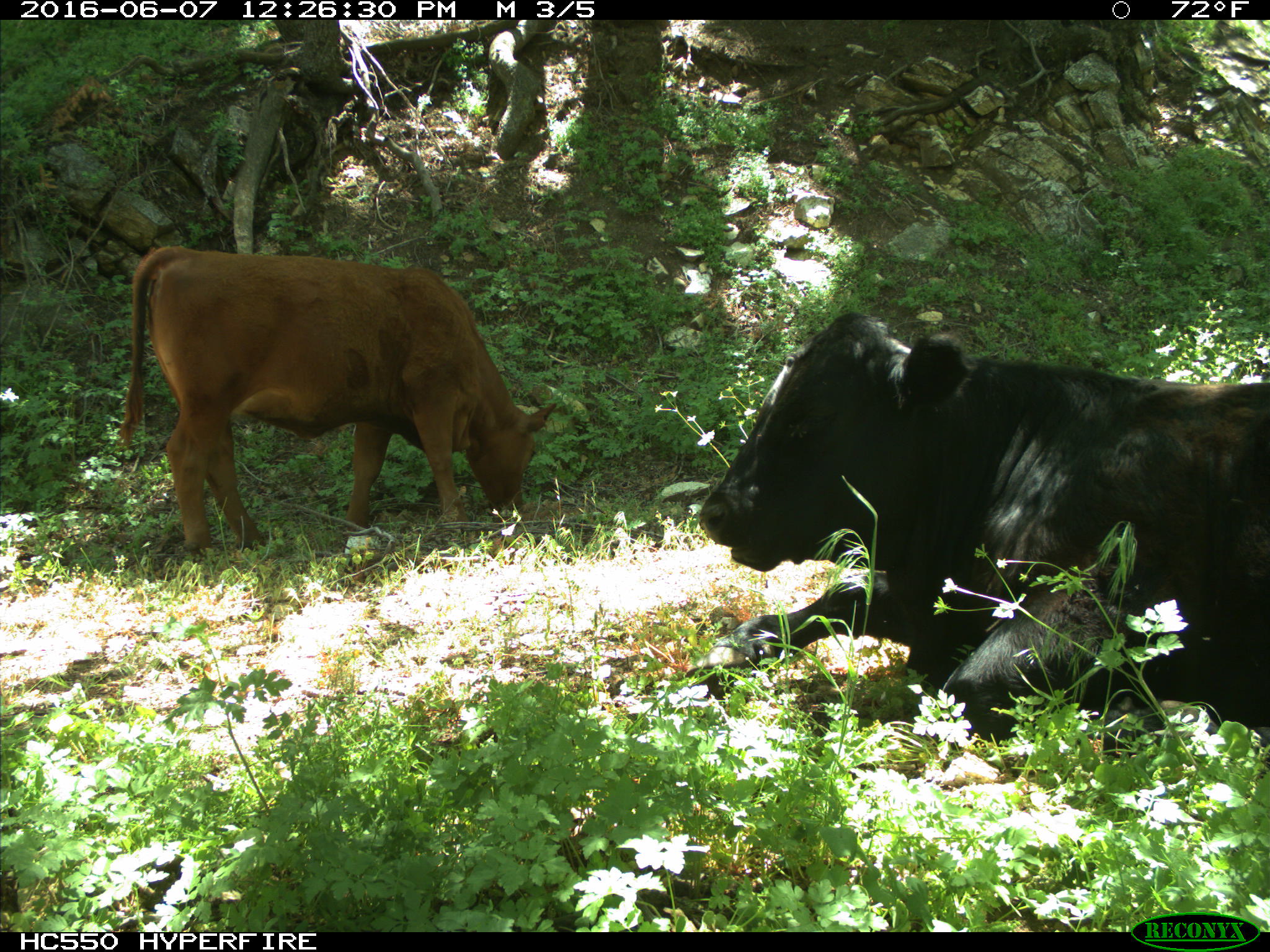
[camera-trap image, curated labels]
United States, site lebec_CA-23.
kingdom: Animalia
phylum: Chordata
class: Mammalia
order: Artiodactyla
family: Bovidae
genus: Bos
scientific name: Bos taurus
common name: domestic cow